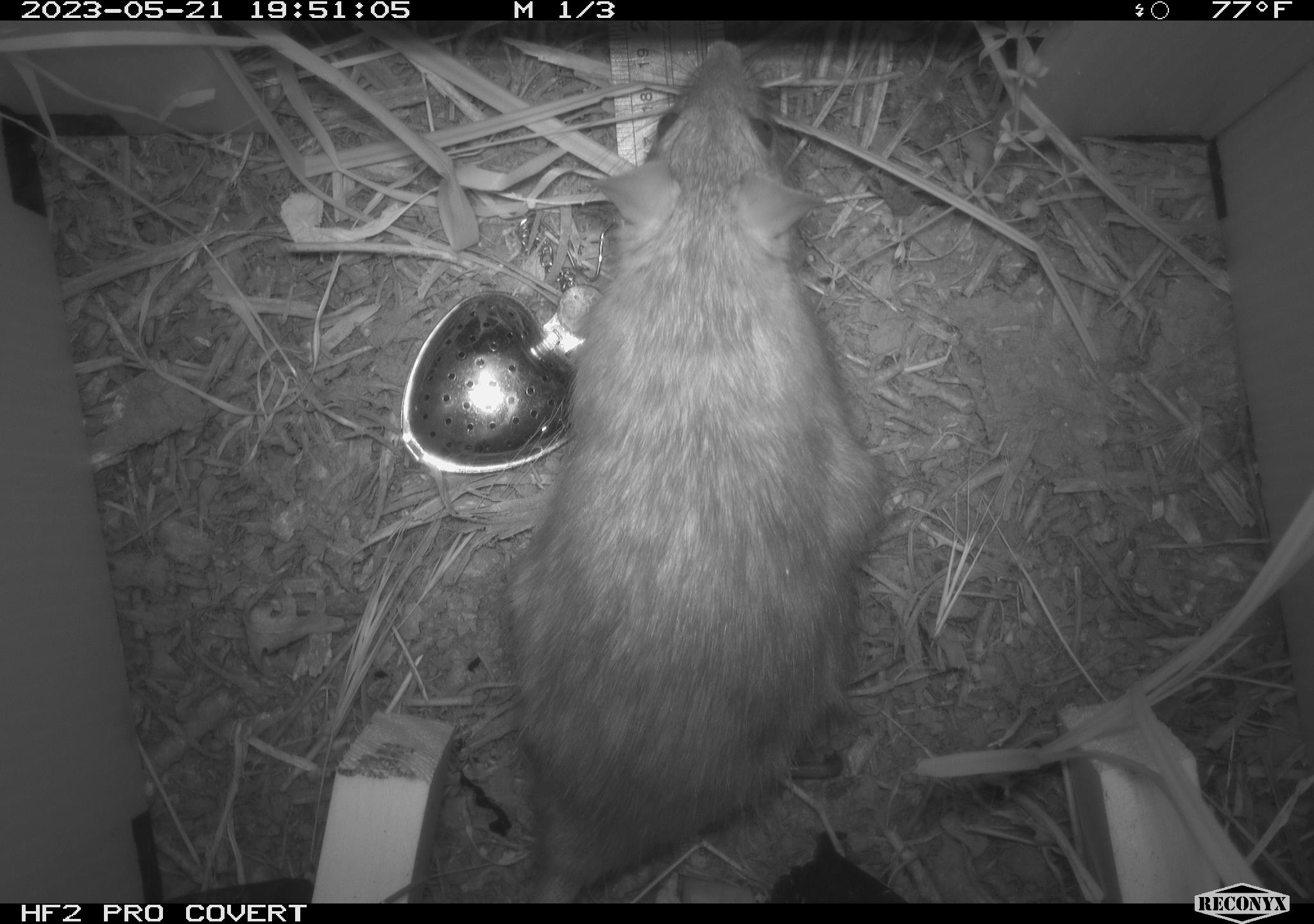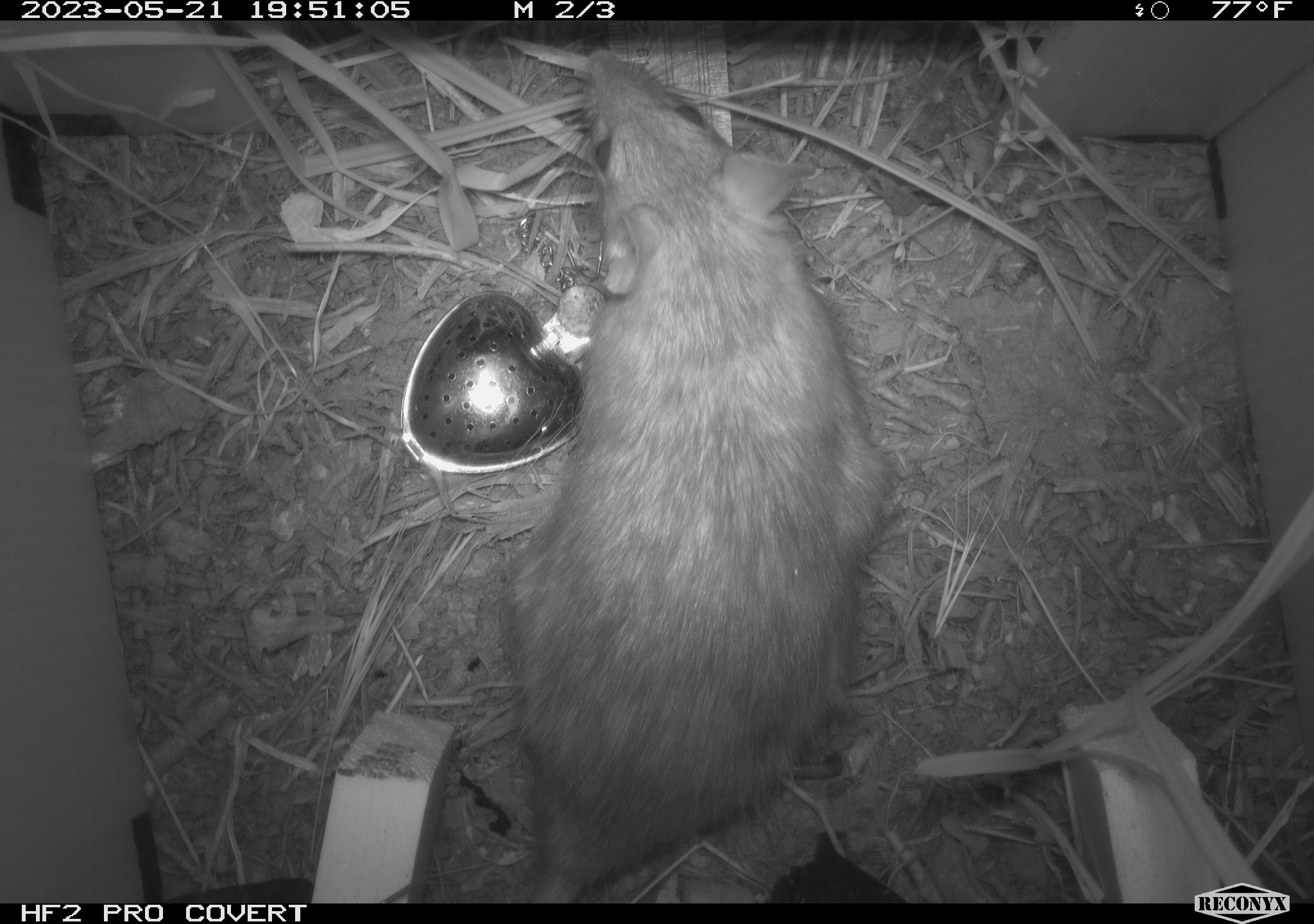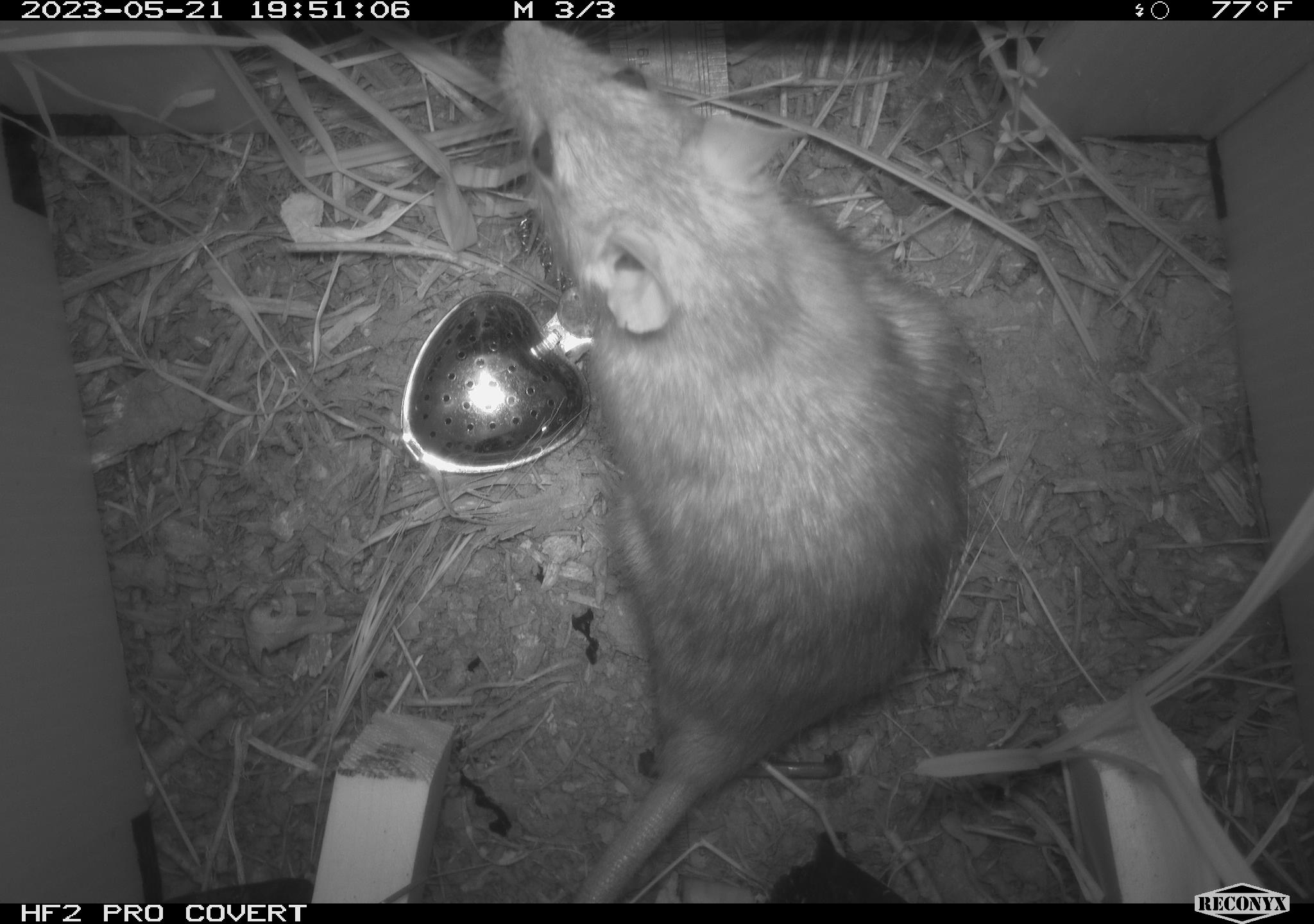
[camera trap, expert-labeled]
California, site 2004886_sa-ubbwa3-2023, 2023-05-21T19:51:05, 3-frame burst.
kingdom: Animalia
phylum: Chordata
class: Mammalia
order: Rodentia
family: Muridae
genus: Rattus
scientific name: Rattus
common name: rat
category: rattus species